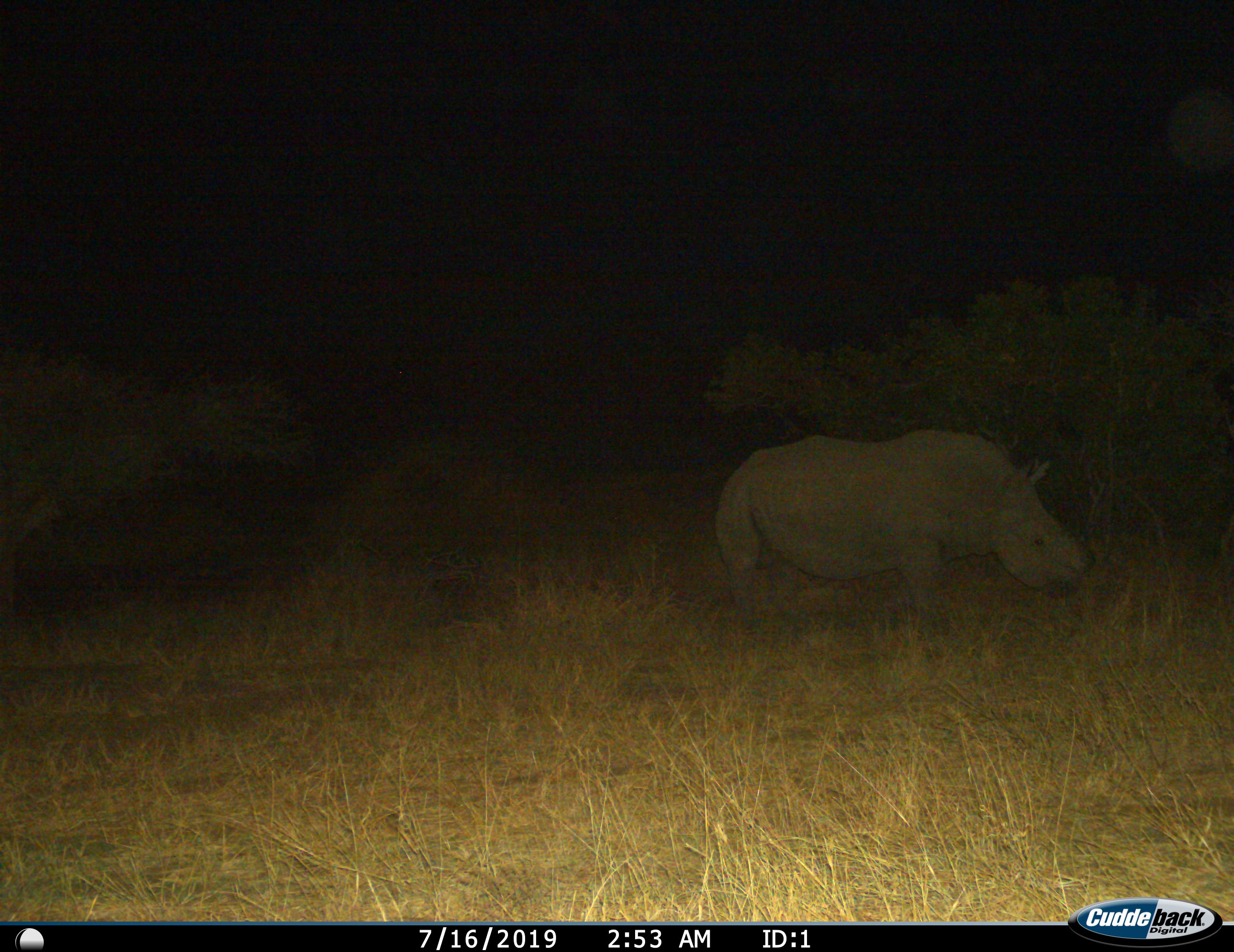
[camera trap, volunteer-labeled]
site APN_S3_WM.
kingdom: Animalia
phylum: Chordata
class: Mammalia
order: Perissodactyla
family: Rhinocerotidae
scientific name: Rhinocerotidae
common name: unknown rhinoceros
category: rhinocerosunknown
Rhinocerosunknown (unknown rhinoceros) (Rhinocerotidae), count 1. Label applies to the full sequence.